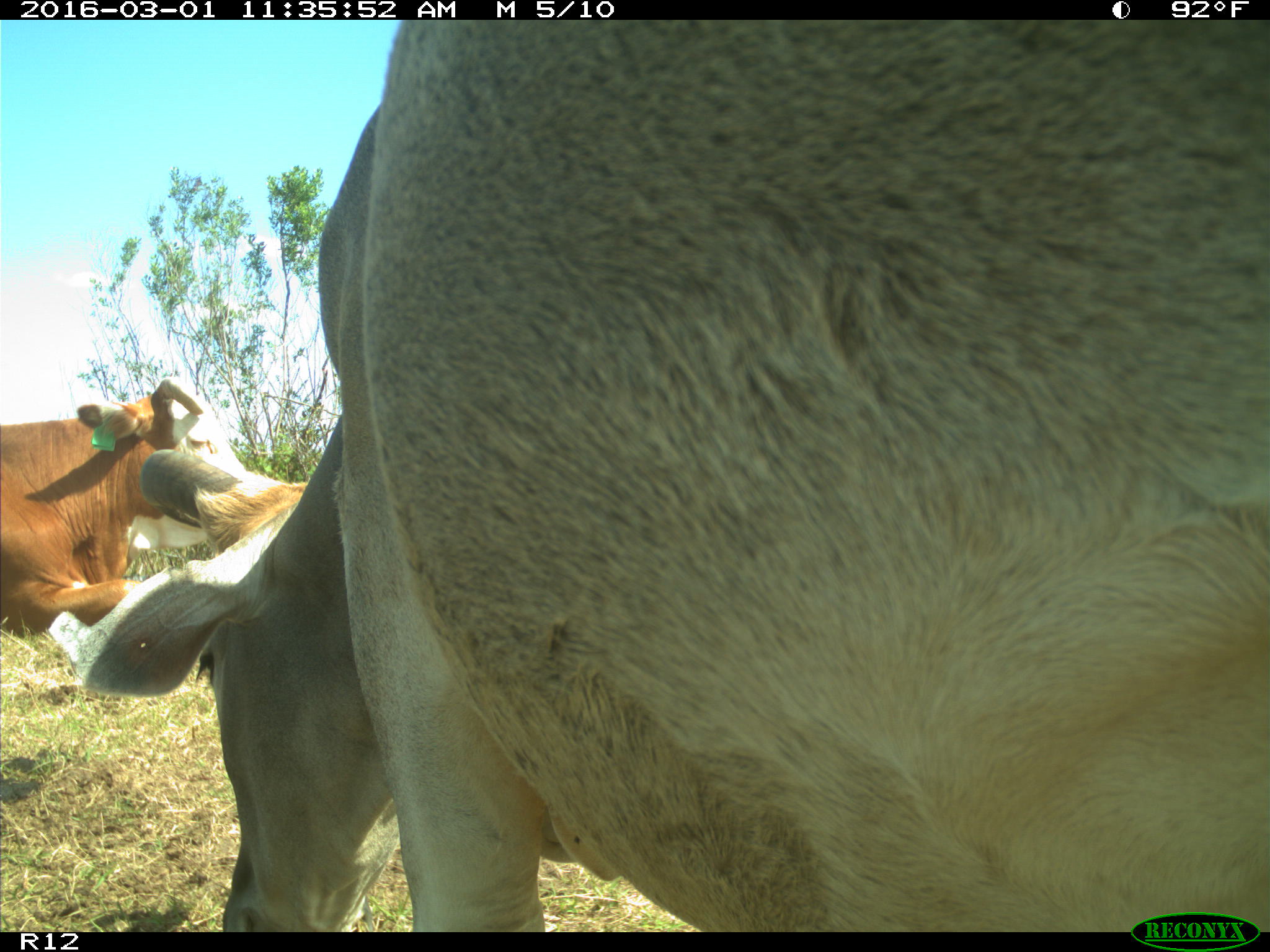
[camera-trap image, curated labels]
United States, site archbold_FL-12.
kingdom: Animalia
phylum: Chordata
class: Mammalia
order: Artiodactyla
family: Bovidae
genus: Bos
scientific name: Bos taurus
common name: domestic cow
Bos taurus (domestic cow).